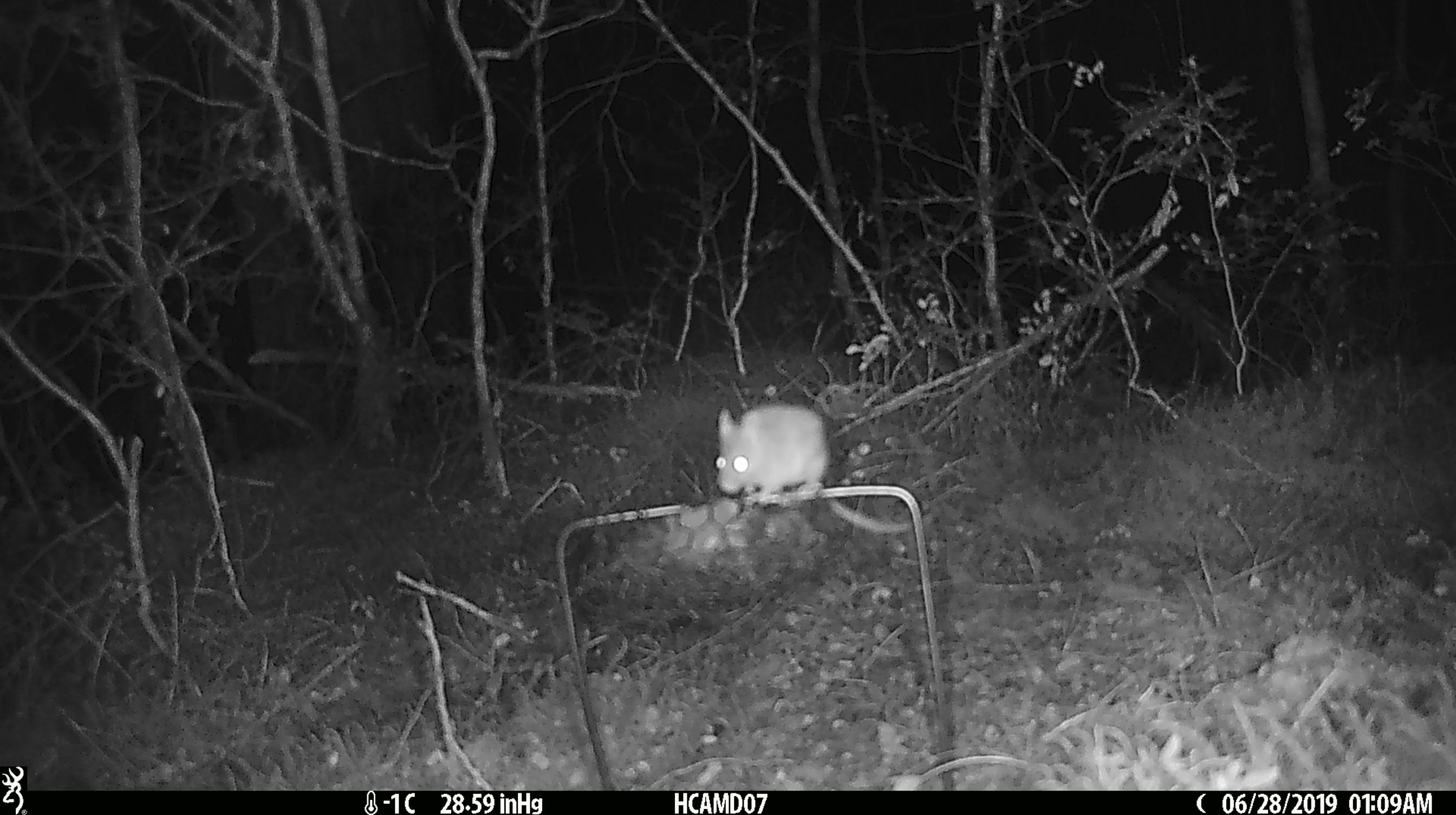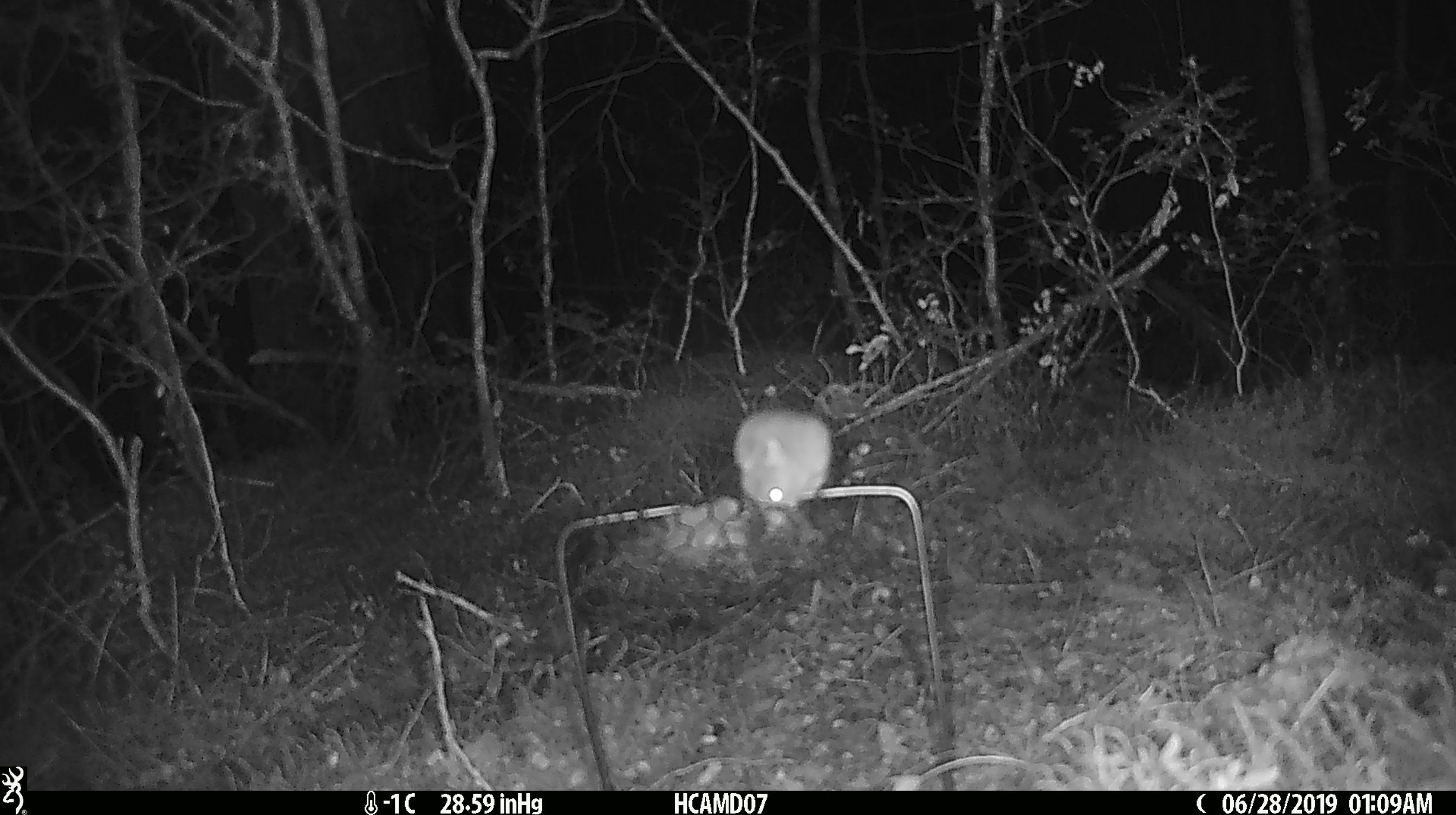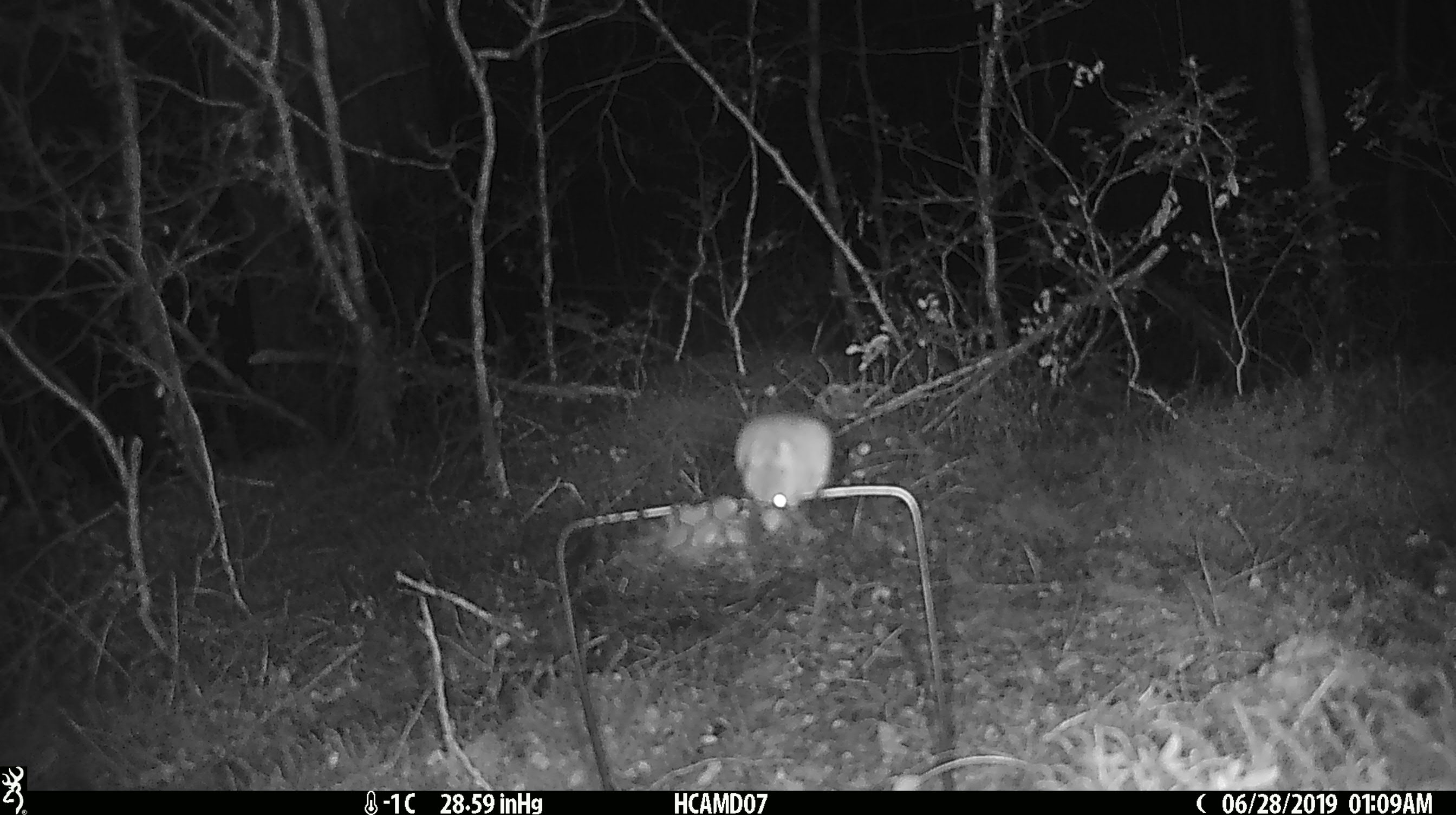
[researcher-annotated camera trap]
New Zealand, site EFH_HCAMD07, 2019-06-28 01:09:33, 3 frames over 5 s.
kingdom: Animalia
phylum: Chordata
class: Mammalia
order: Rodentia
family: Muridae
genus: Mus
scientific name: Mus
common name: mouse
Mouse (Mus).